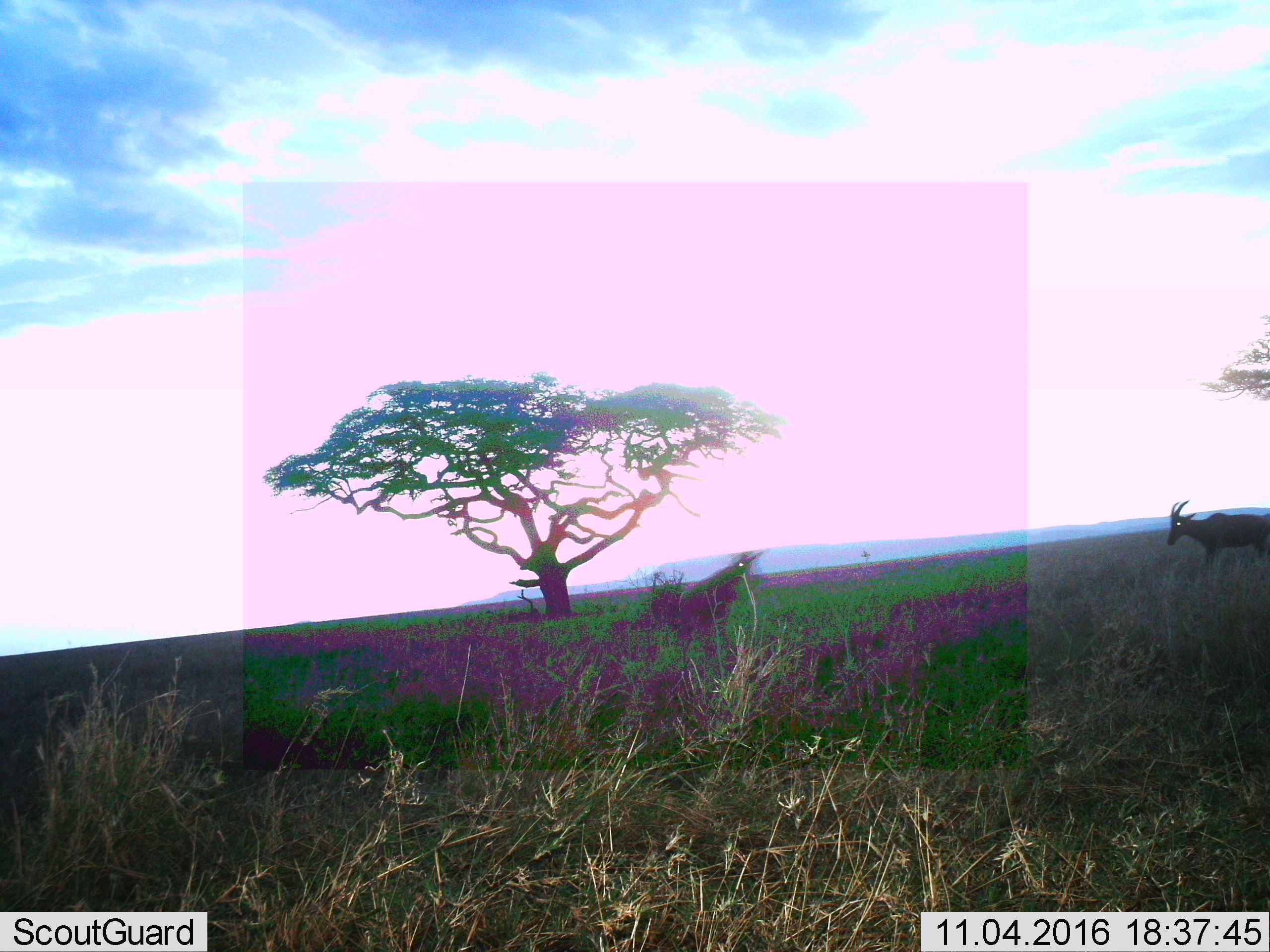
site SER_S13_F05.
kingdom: Animalia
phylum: Chordata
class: Mammalia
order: Artiodactyla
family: Bovidae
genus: Damaliscus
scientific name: Damaliscus lunatus jimela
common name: topi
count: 2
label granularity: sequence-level